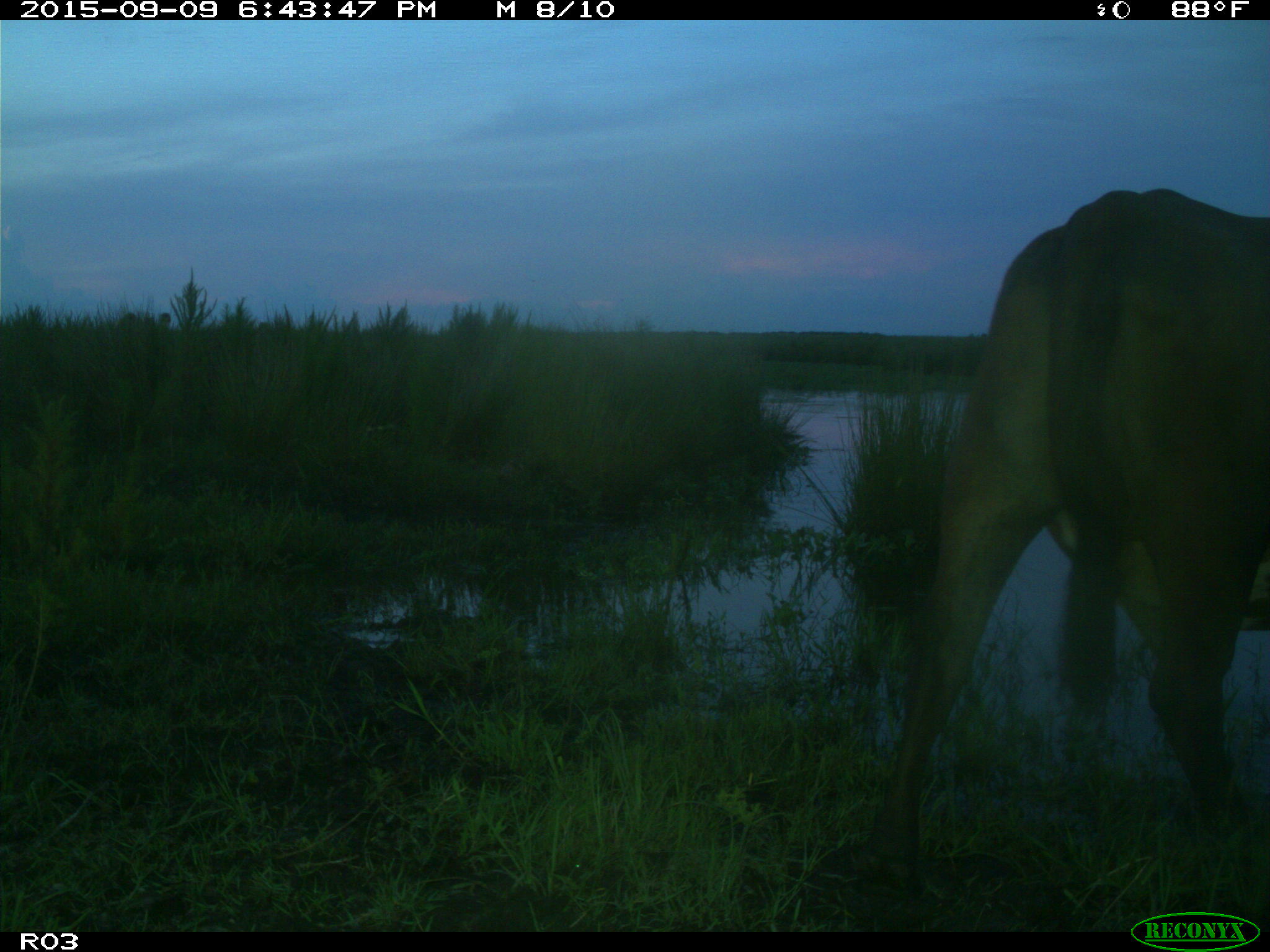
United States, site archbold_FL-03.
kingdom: Animalia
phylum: Chordata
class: Mammalia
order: Artiodactyla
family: Bovidae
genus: Bos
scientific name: Bos taurus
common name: domestic cow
Bos taurus (domestic cow).